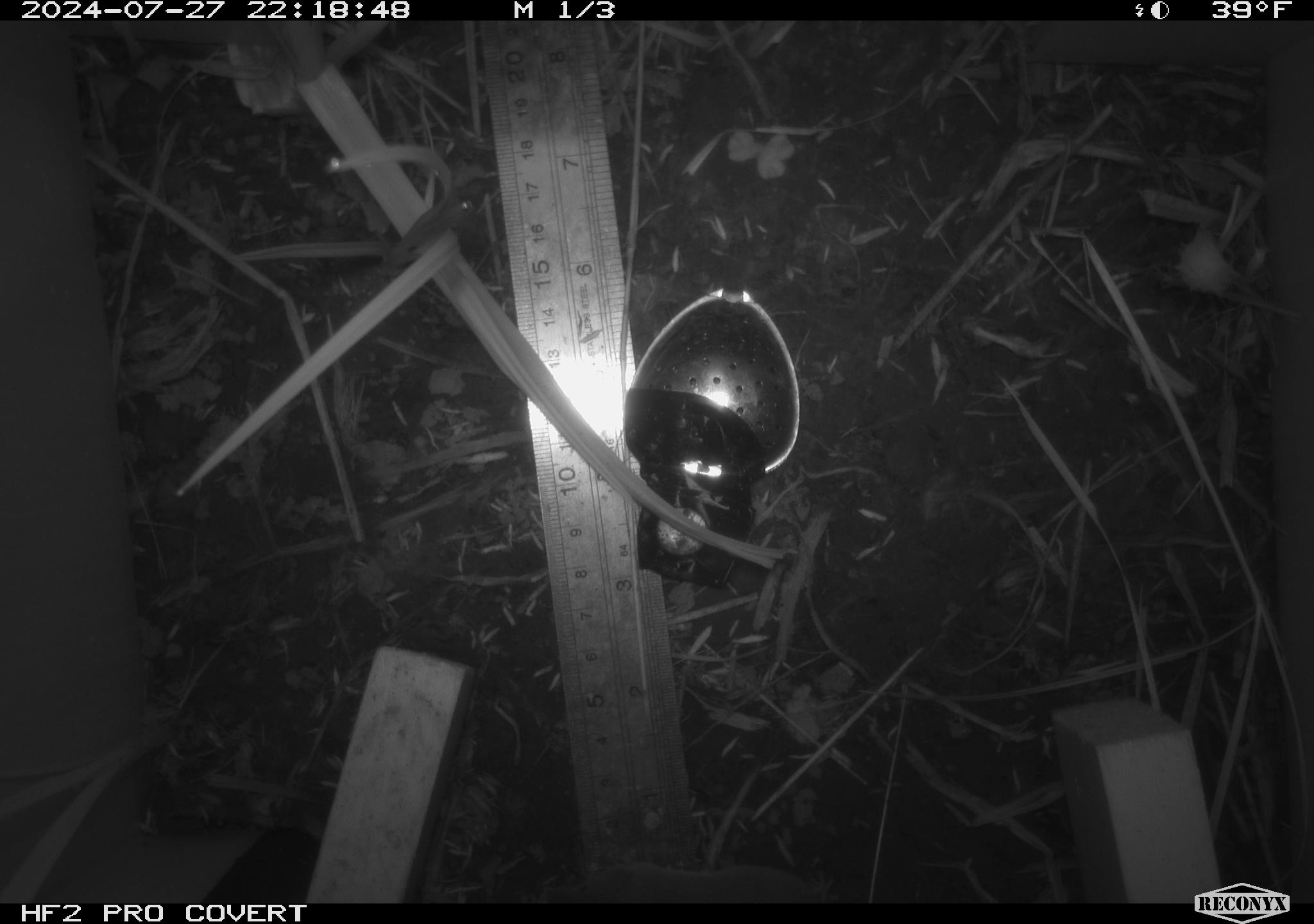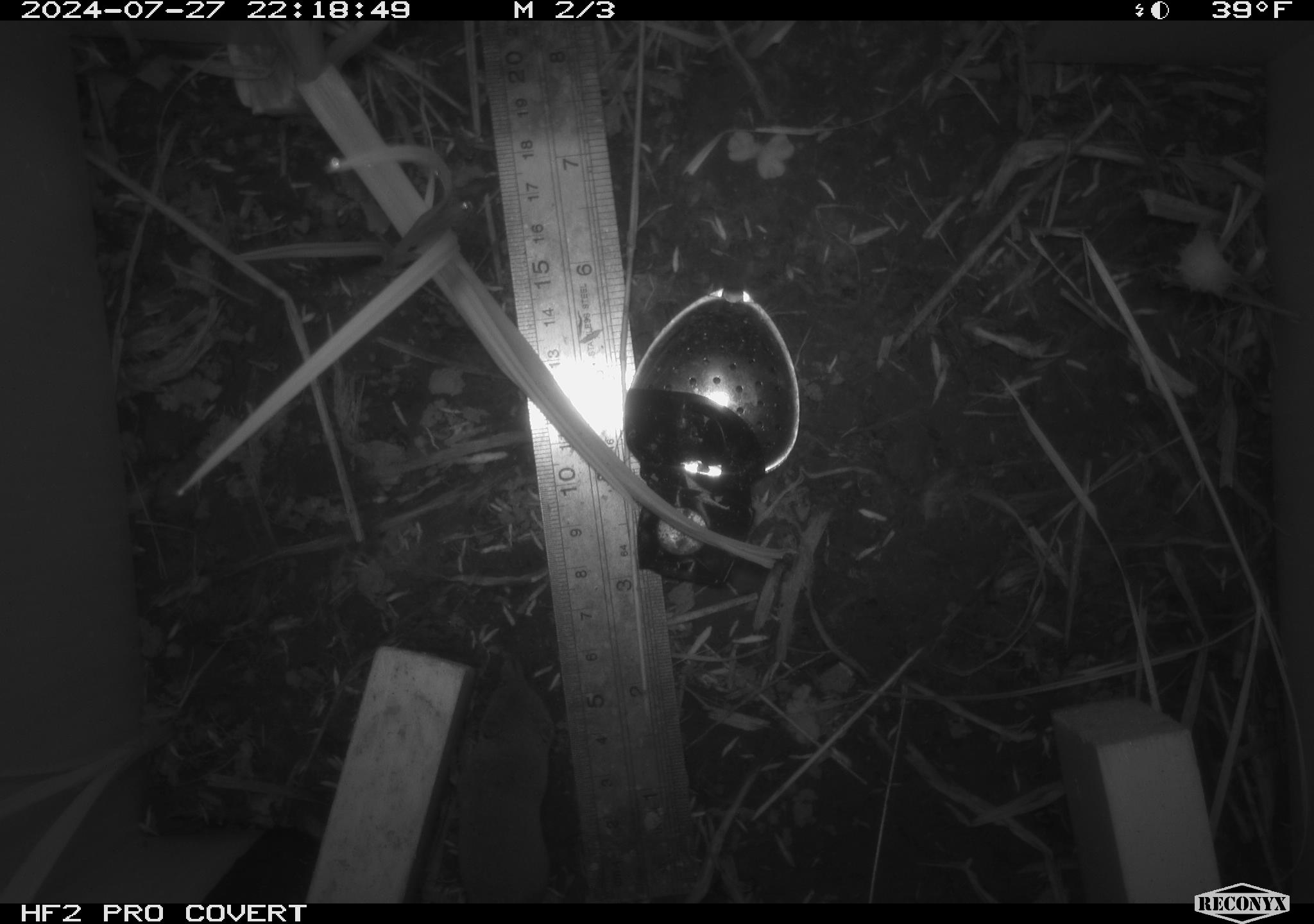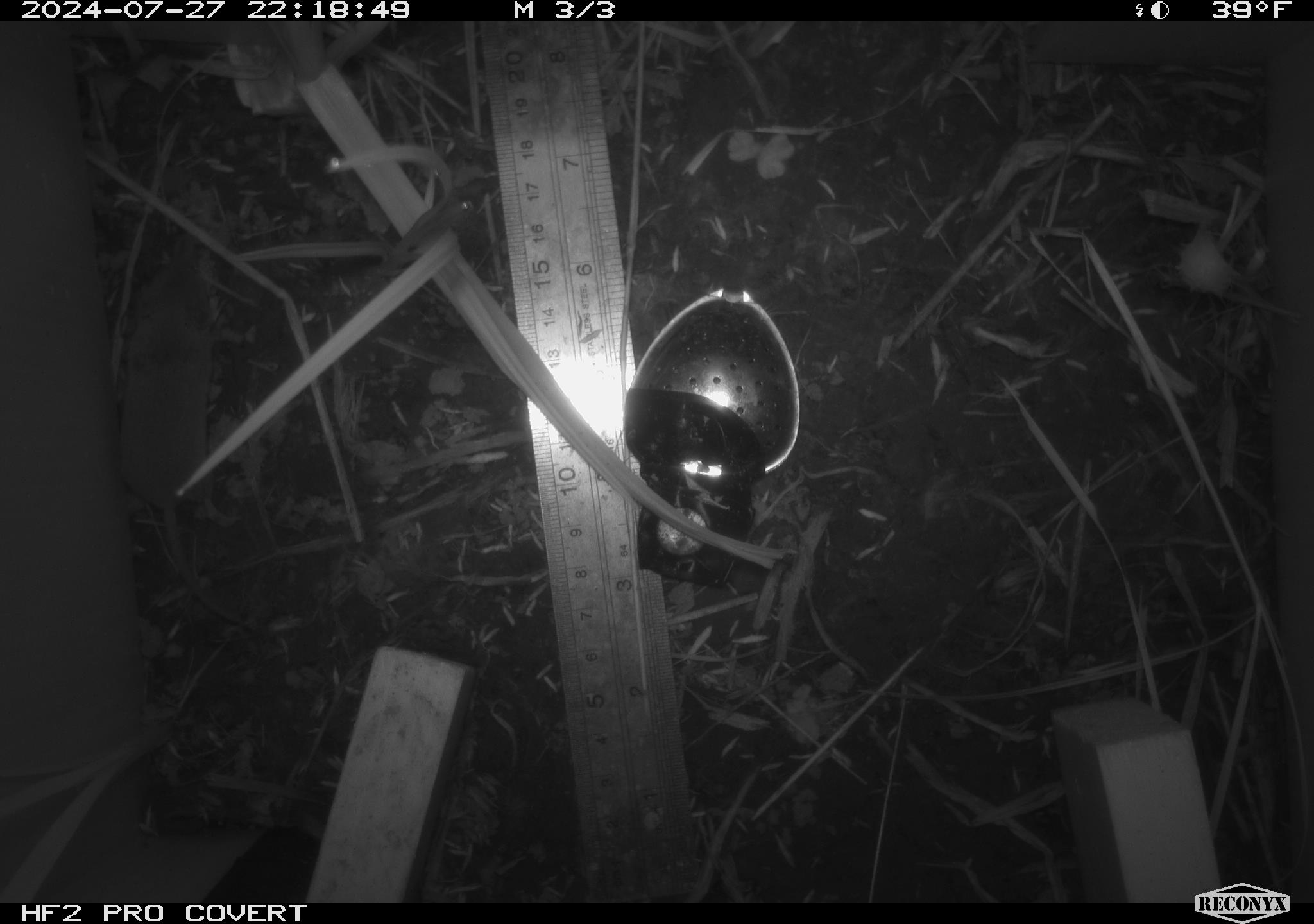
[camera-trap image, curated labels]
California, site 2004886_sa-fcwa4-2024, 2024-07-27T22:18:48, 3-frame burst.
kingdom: Animalia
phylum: Chordata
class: Mammalia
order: Rodentia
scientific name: Rodentia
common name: rodent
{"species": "rodent (Rodentia)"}